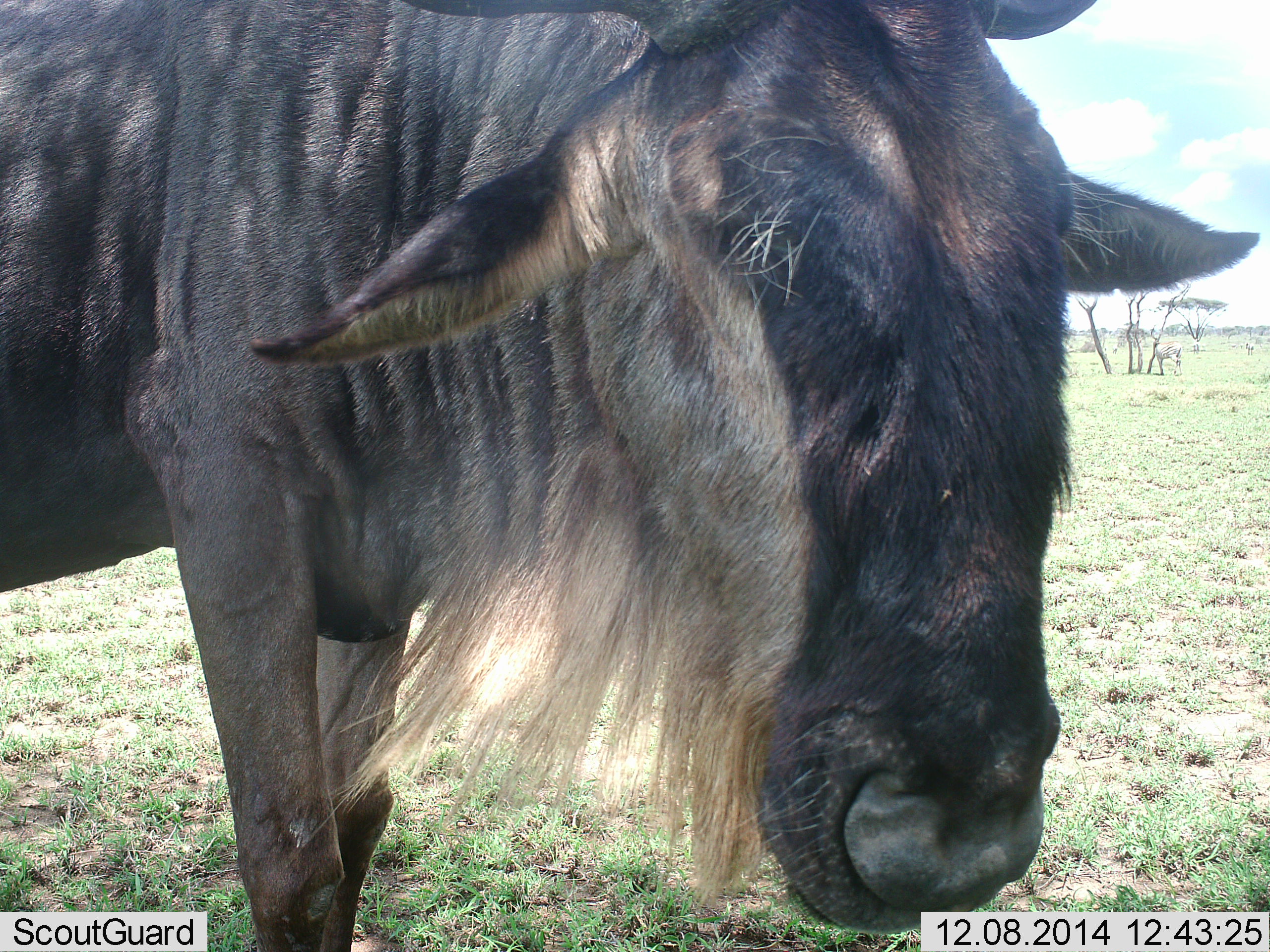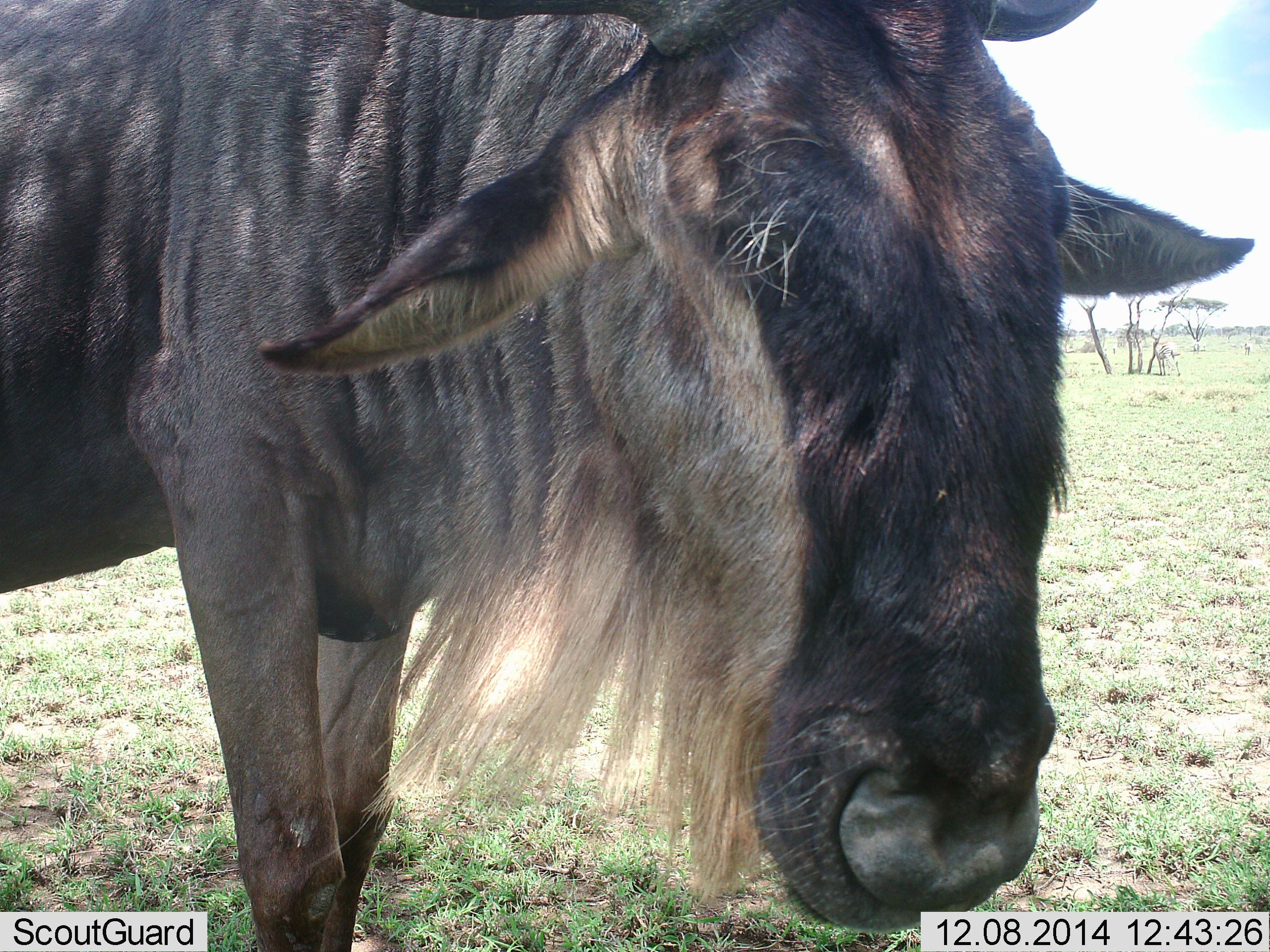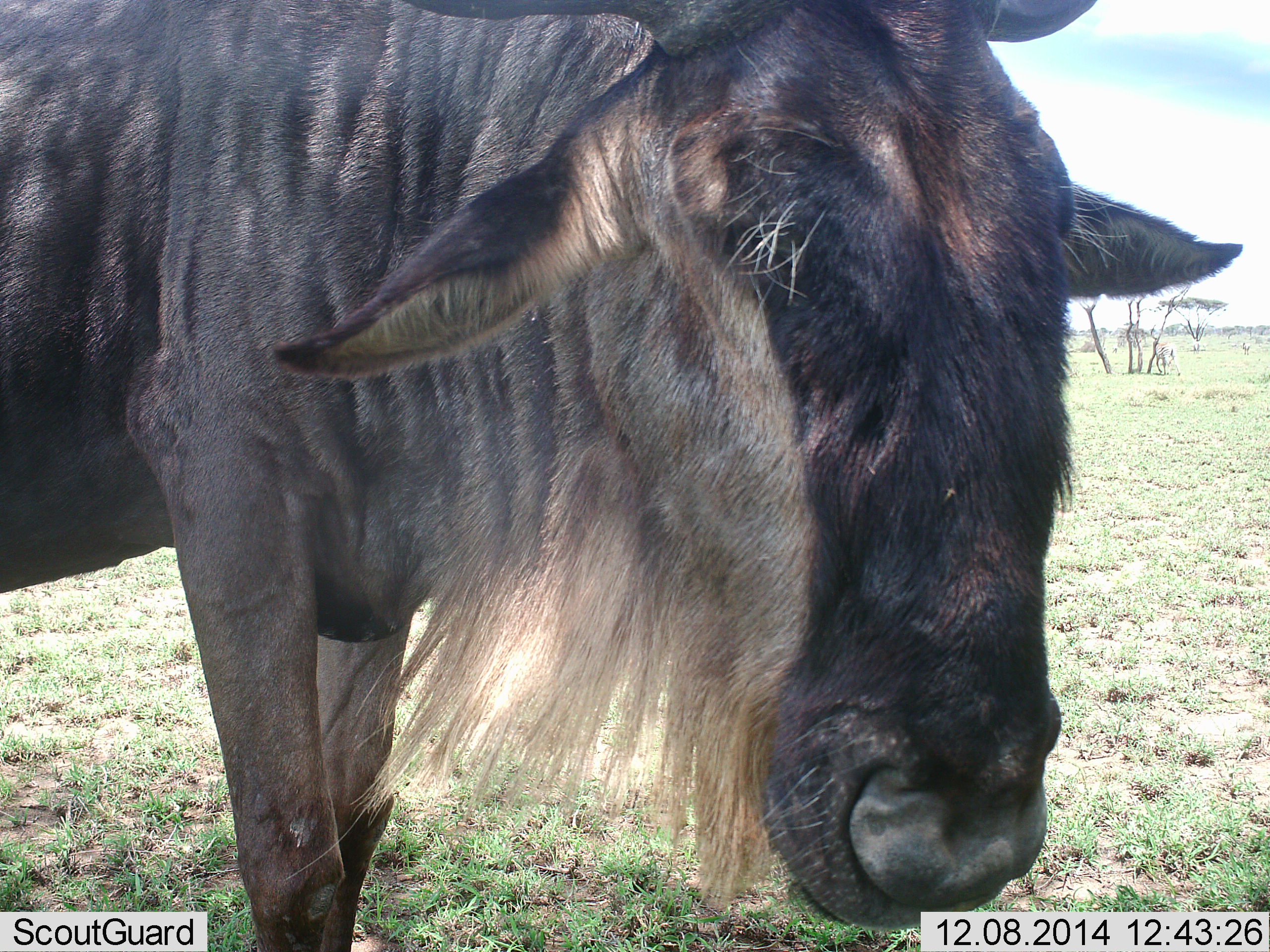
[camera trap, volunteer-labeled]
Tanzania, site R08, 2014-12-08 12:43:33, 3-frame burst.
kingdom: Animalia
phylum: Chordata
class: Mammalia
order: Artiodactyla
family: Bovidae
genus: Connochaetes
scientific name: Connochaetes taurinus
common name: blue wildebeest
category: wildebeest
Wildebeest (blue wildebeest) (Connochaetes taurinus), count 1. Behavior (volunteer vote fractions): standing 73%, resting 0%, moving 0%, interacting 0%. Young present (vote fraction): 0%. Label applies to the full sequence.